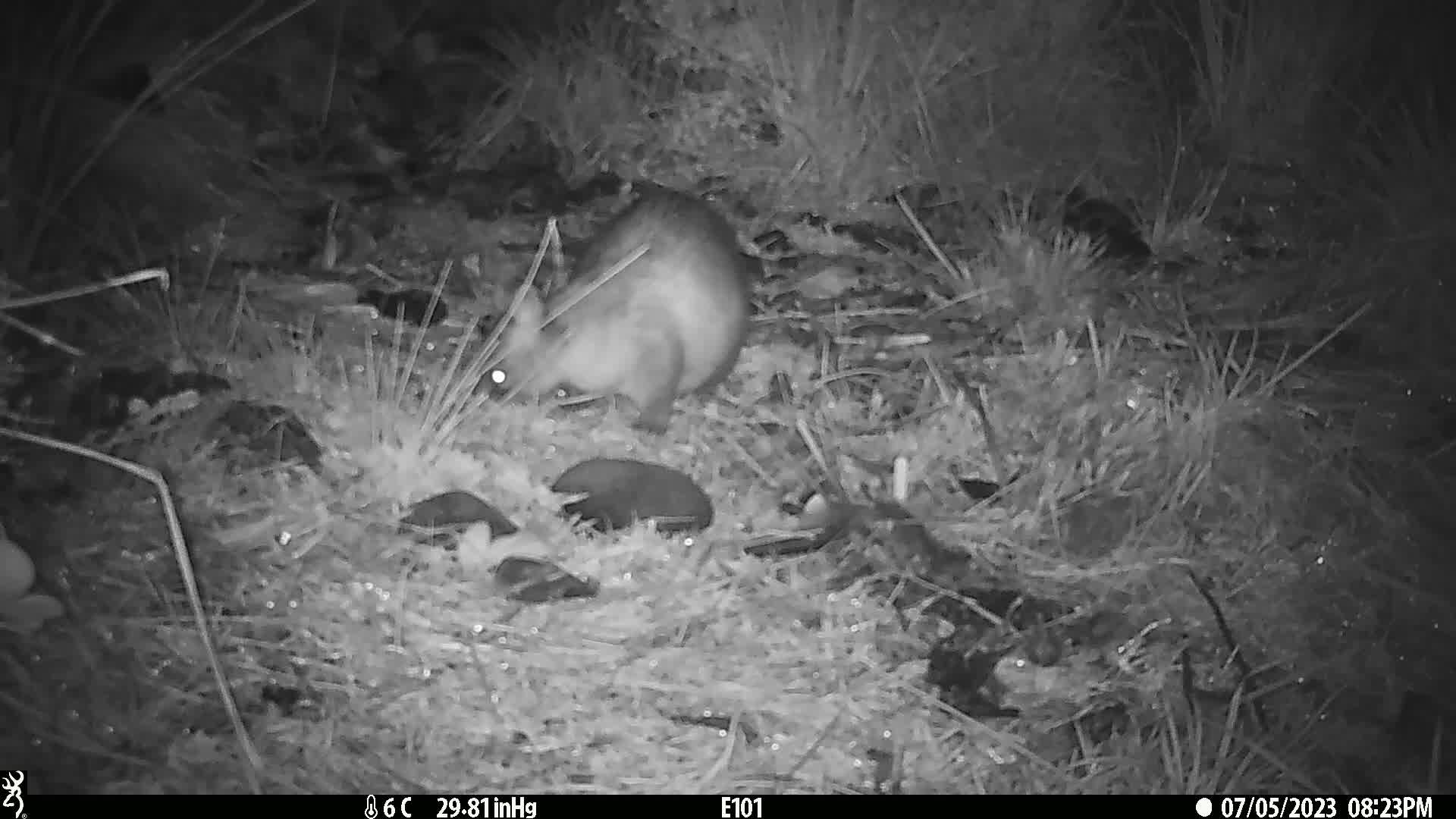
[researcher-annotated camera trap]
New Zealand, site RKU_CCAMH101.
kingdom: Animalia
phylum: Chordata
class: Mammalia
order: Diprotodontia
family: Phalangeridae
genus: Trichosurus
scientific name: Trichosurus vulpecula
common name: common brushtail possum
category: possum